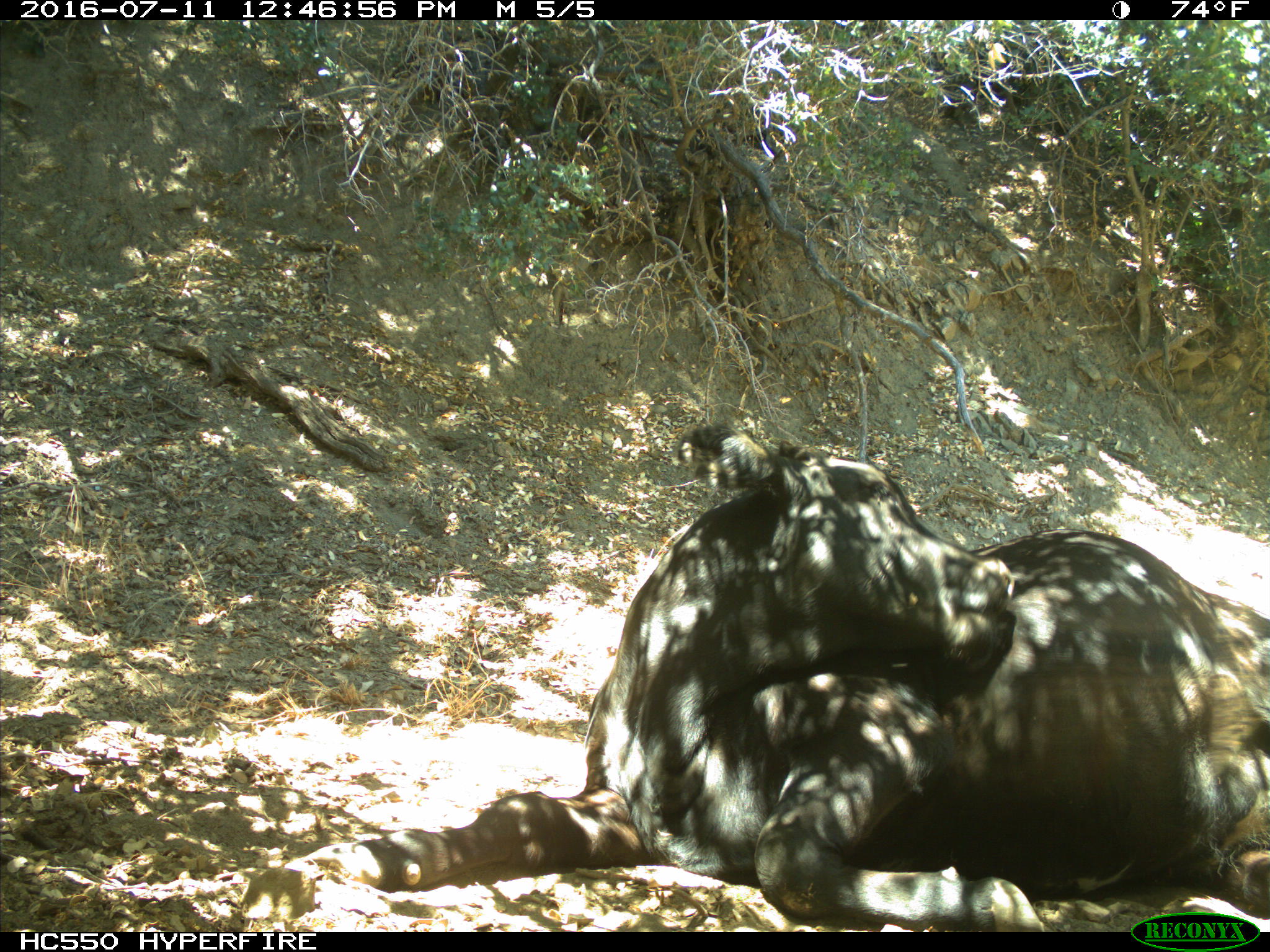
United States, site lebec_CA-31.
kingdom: Animalia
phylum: Chordata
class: Mammalia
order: Artiodactyla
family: Bovidae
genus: Bos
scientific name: Bos taurus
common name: domestic cow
Bos taurus (domestic cow).